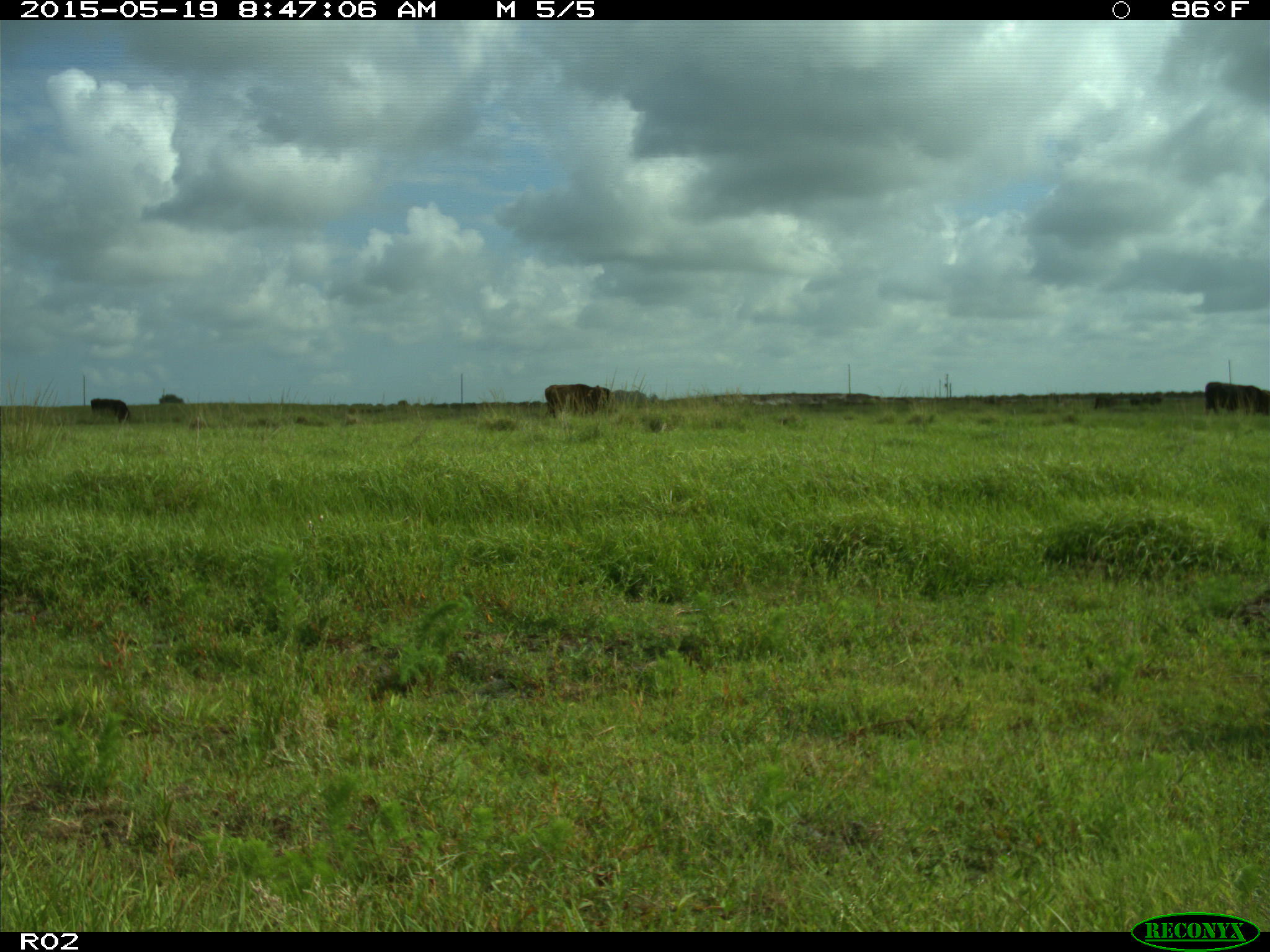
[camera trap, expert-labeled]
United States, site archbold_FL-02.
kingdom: Animalia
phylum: Chordata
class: Mammalia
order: Artiodactyla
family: Bovidae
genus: Bos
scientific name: Bos taurus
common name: domestic cow